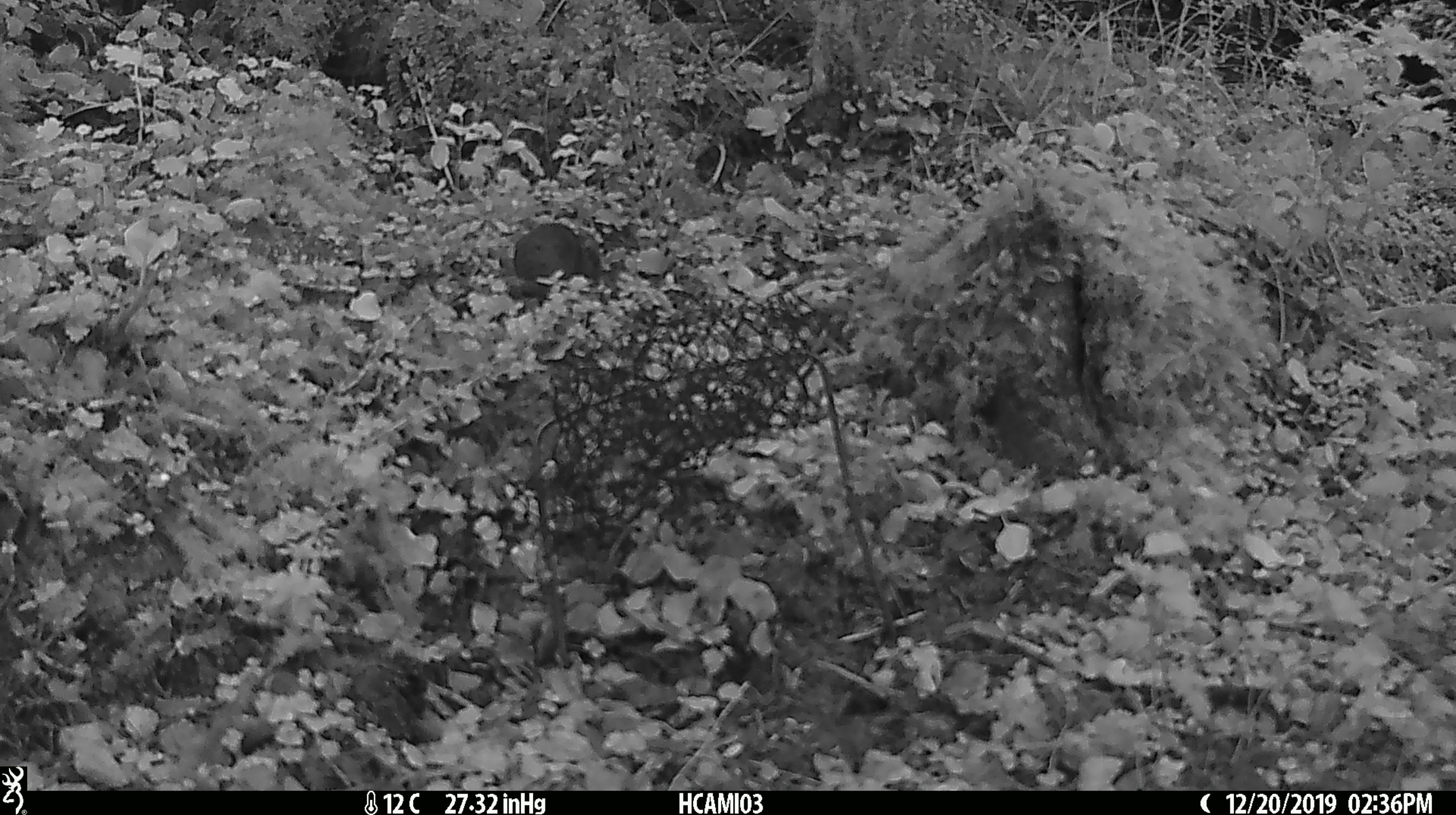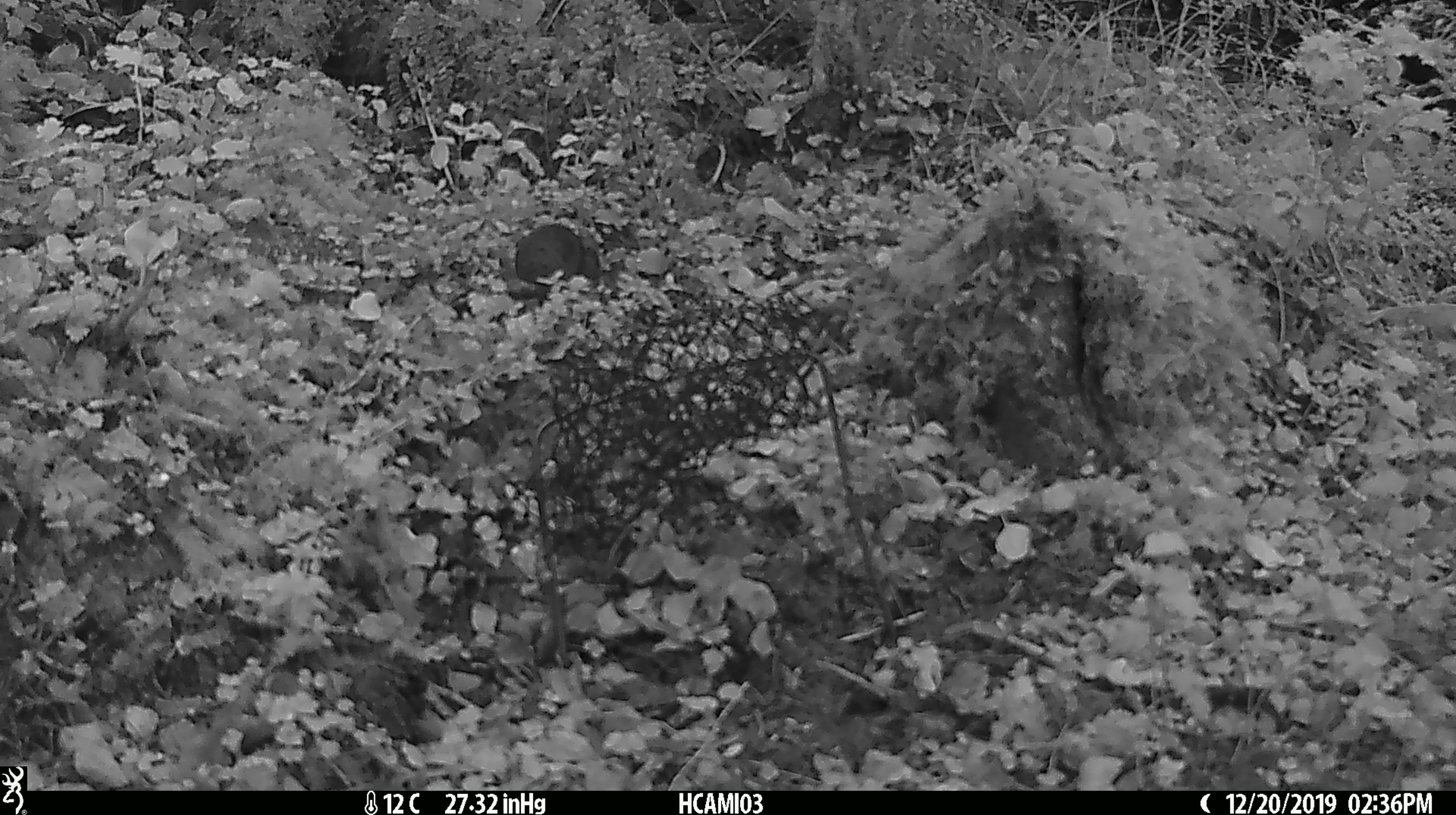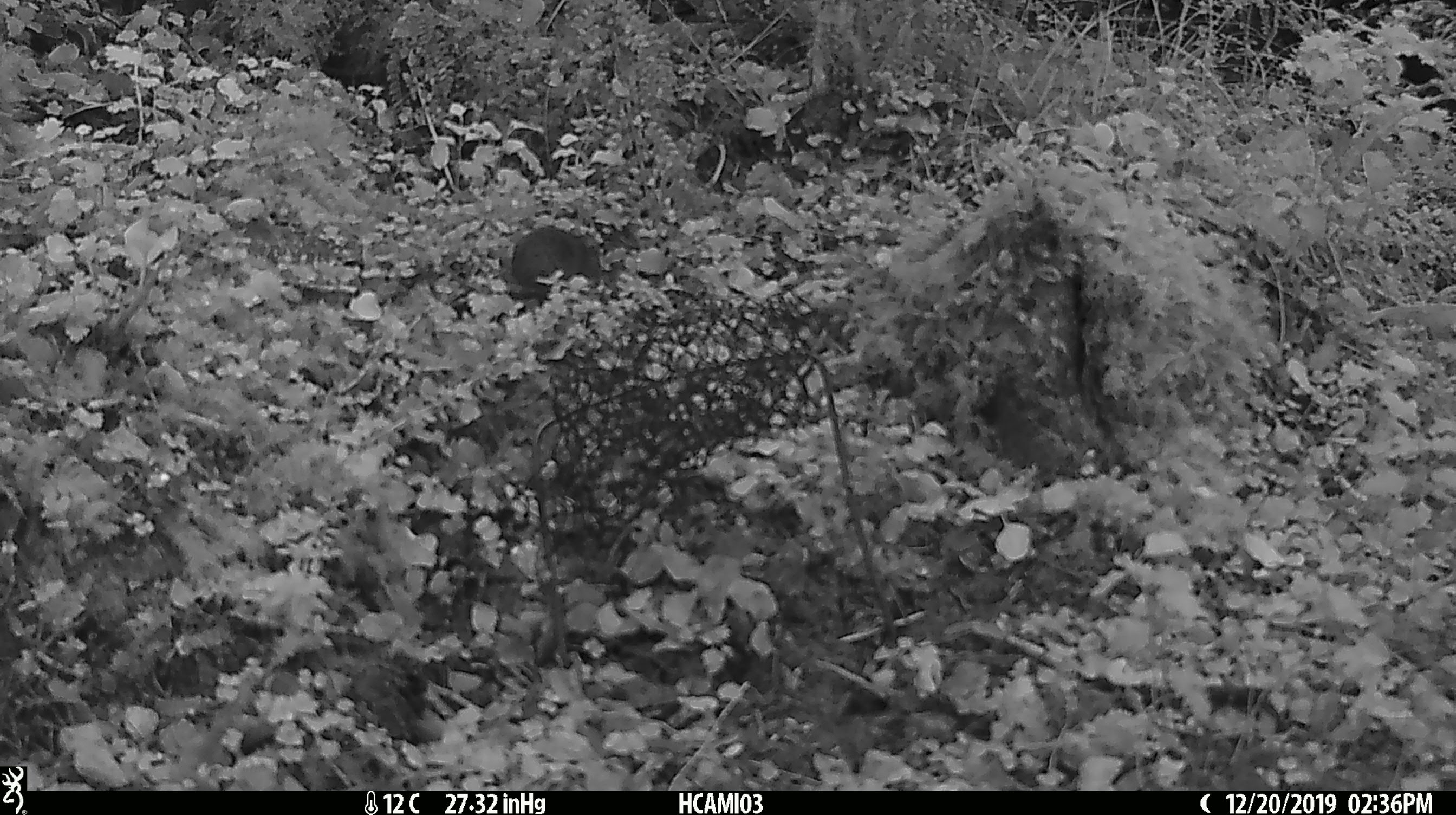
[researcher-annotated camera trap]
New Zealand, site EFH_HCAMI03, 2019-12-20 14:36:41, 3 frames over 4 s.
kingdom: Animalia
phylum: Chordata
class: Mammalia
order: Rodentia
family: Muridae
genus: Mus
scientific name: Mus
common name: mouse